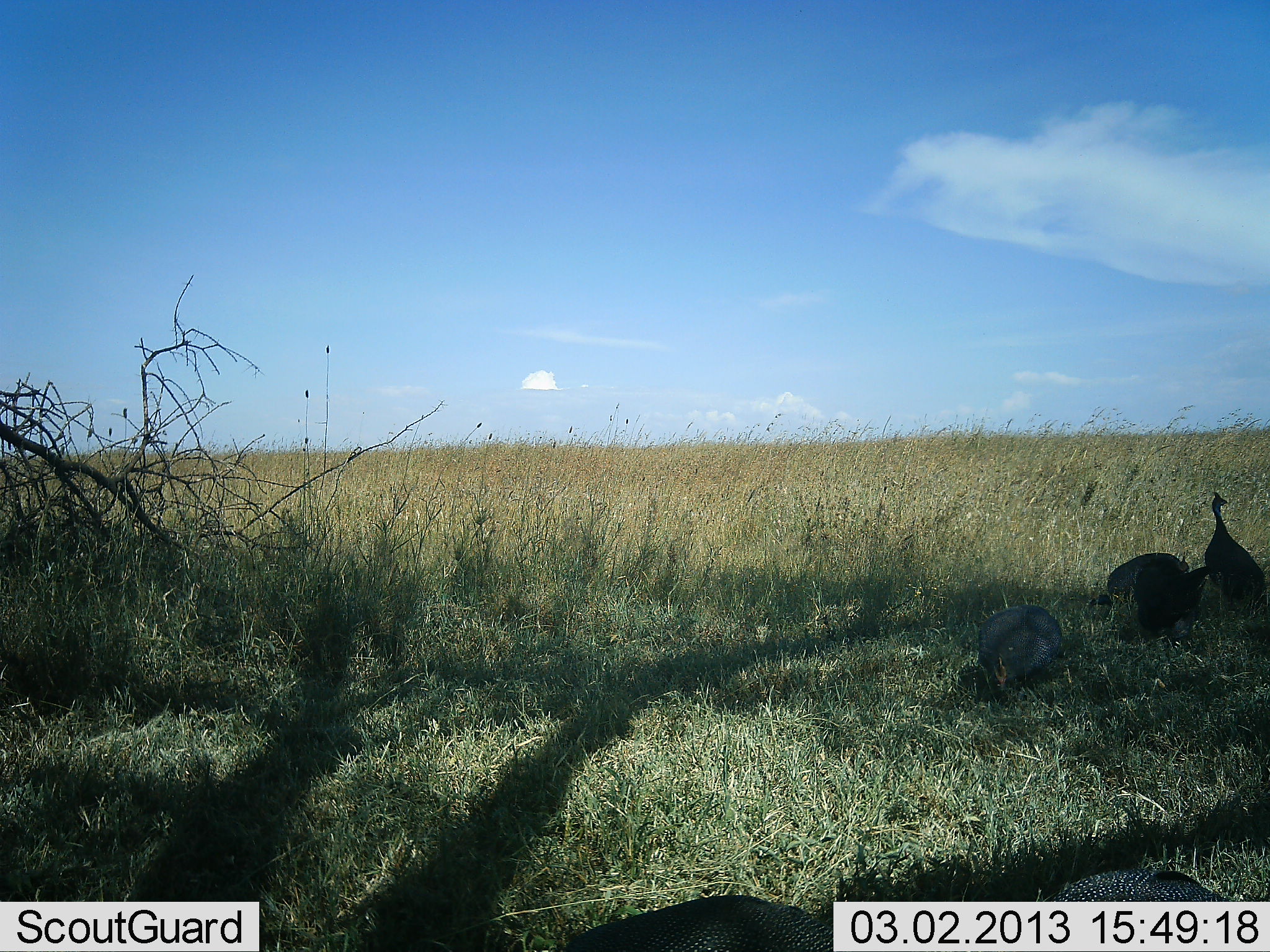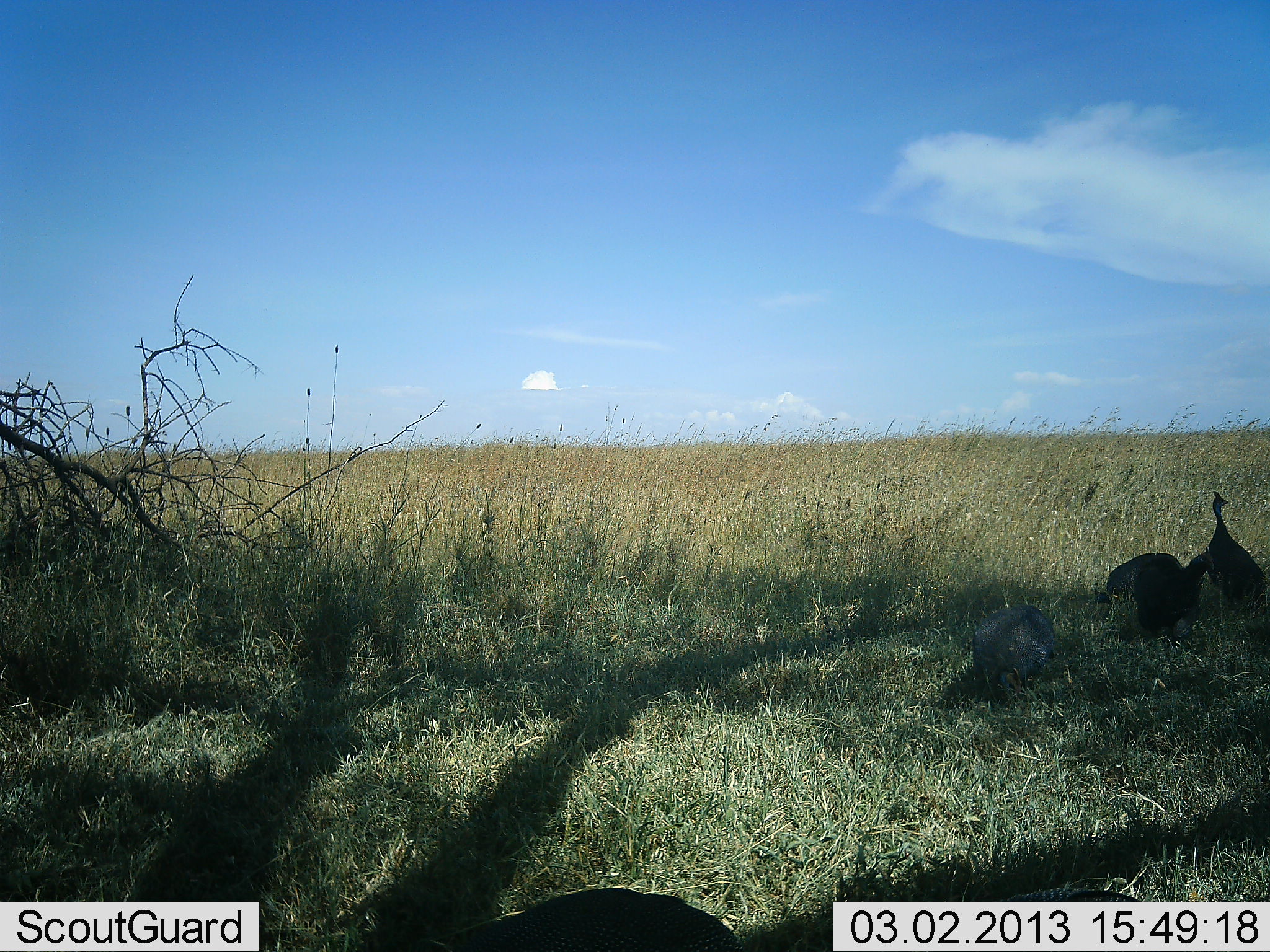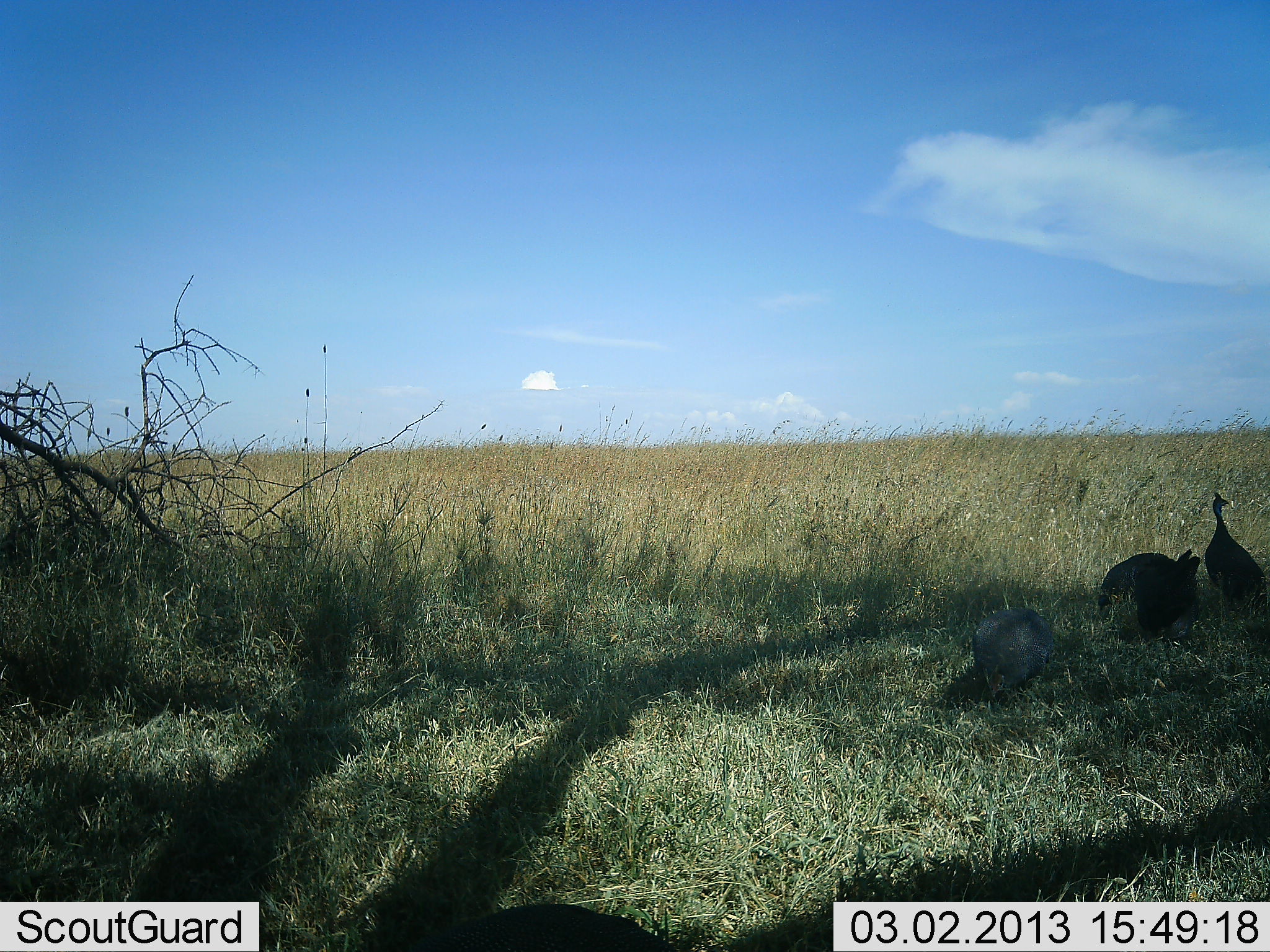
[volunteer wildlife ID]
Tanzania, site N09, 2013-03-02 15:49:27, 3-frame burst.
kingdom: Animalia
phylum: Chordata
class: Aves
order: Galliformes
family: Numididae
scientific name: Numididae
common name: guinea fowl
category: guineafowl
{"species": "guineafowl (guinea fowl) (Numididae)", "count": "4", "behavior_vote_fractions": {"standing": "64%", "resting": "9%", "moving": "27%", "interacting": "2%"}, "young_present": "0%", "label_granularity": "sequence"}